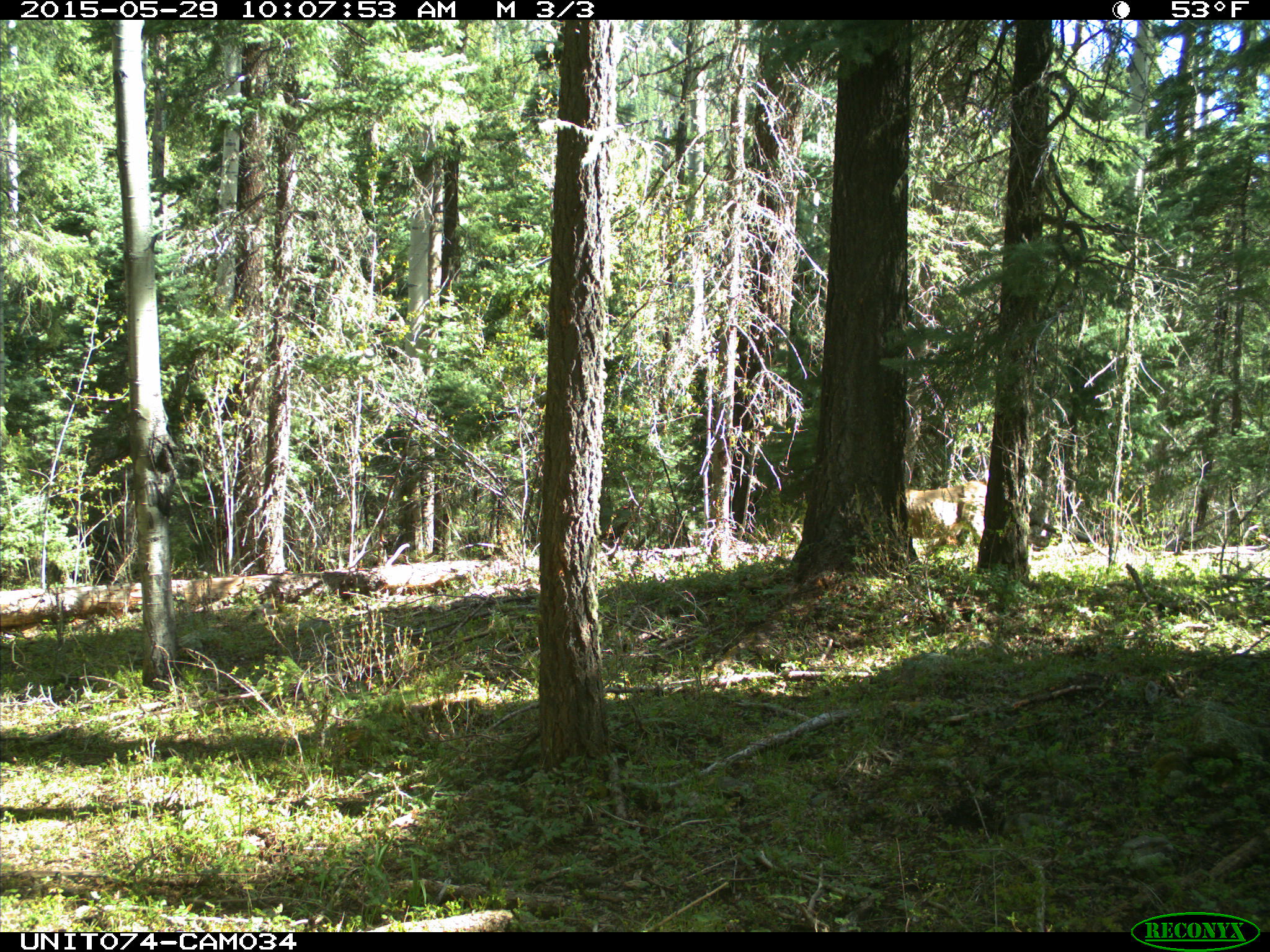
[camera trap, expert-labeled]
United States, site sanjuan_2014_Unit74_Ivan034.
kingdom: Animalia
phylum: Chordata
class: Mammalia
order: Artiodactyla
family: Cervidae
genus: Odocoileus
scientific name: Odocoileus hemionus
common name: mule deer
Odocoileus hemionus (mule deer).